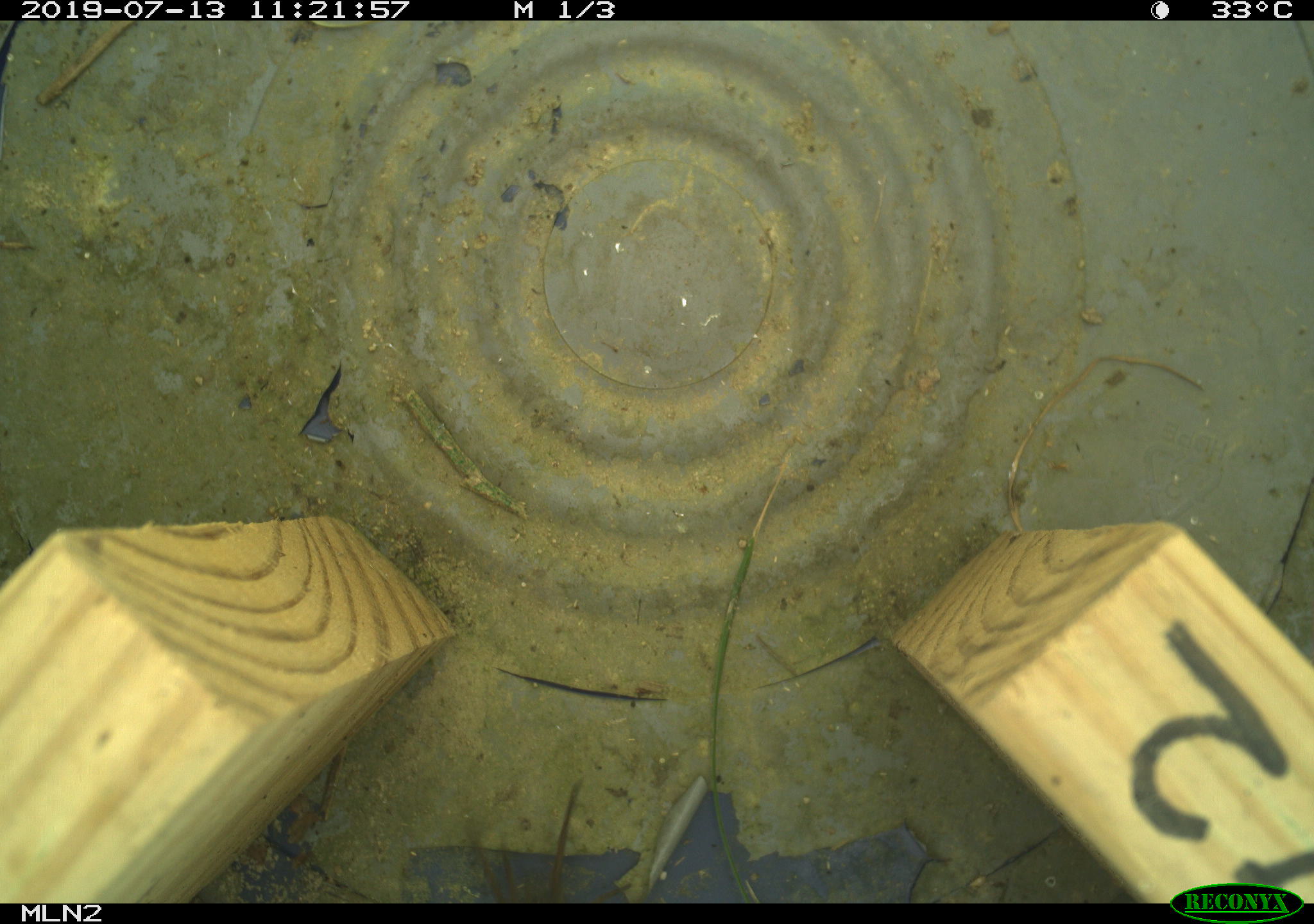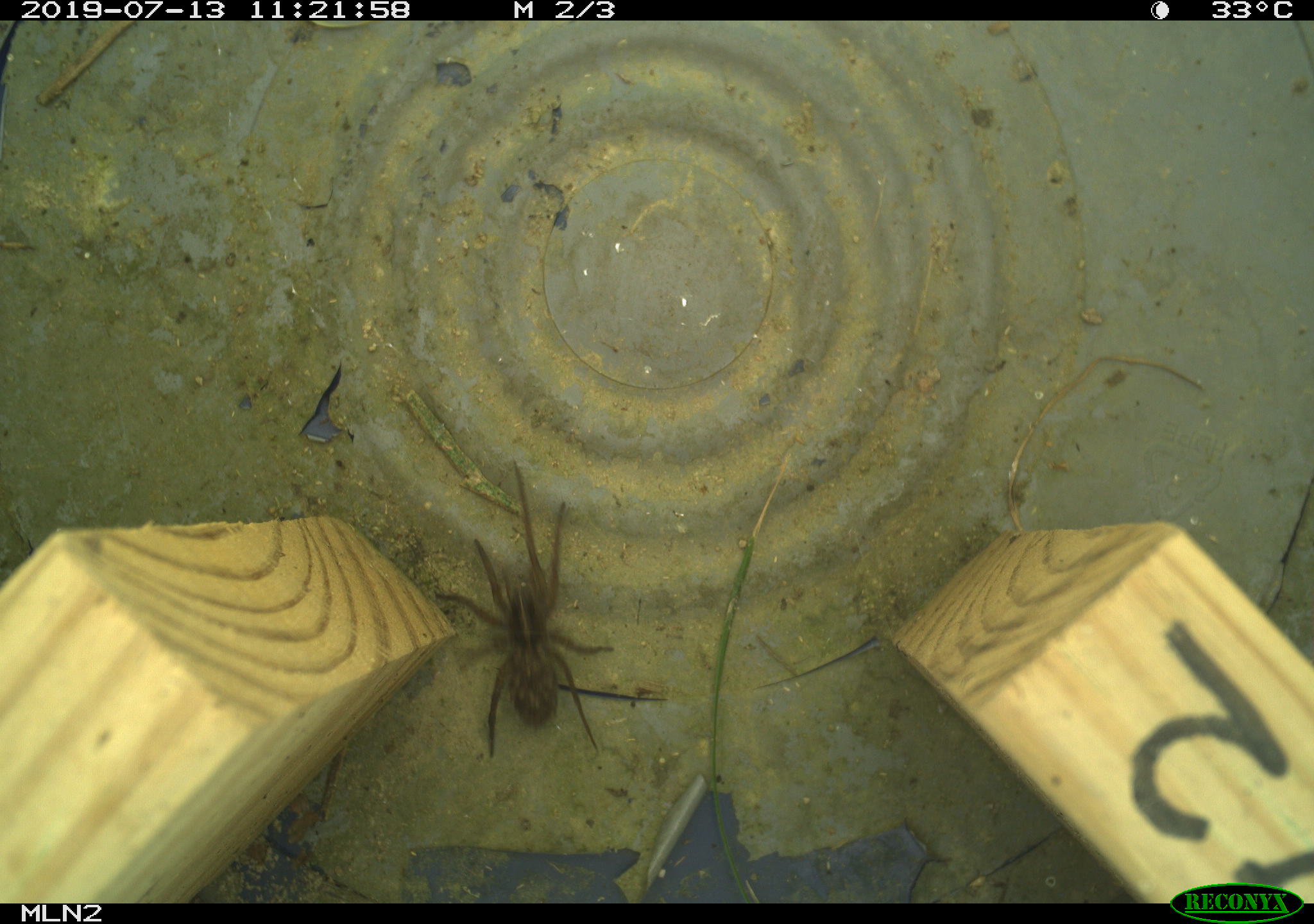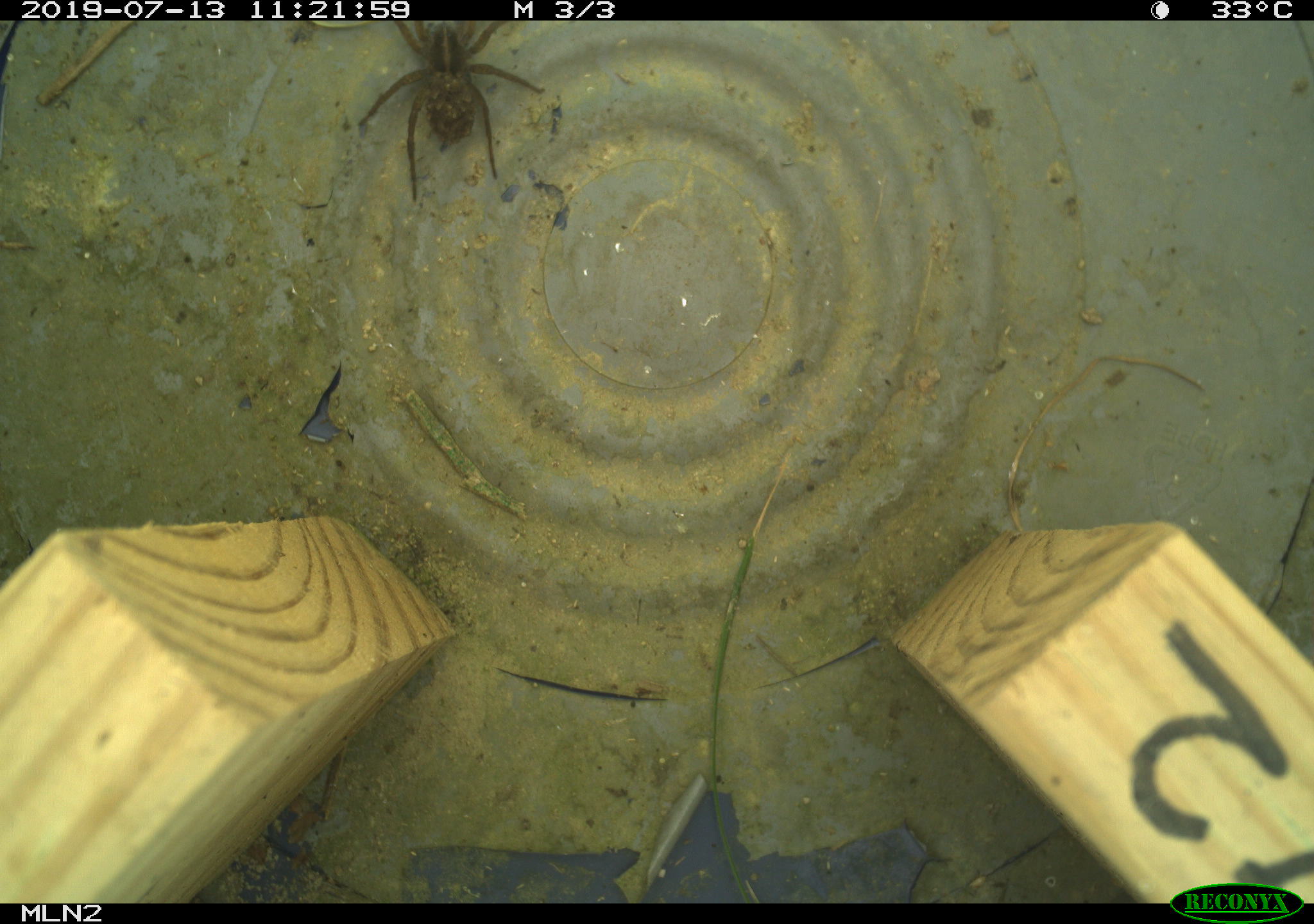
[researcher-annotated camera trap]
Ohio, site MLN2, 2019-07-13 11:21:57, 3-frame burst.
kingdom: Animalia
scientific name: Animalia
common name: animal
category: invertebrate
Invertebrate (animal) (Animalia).